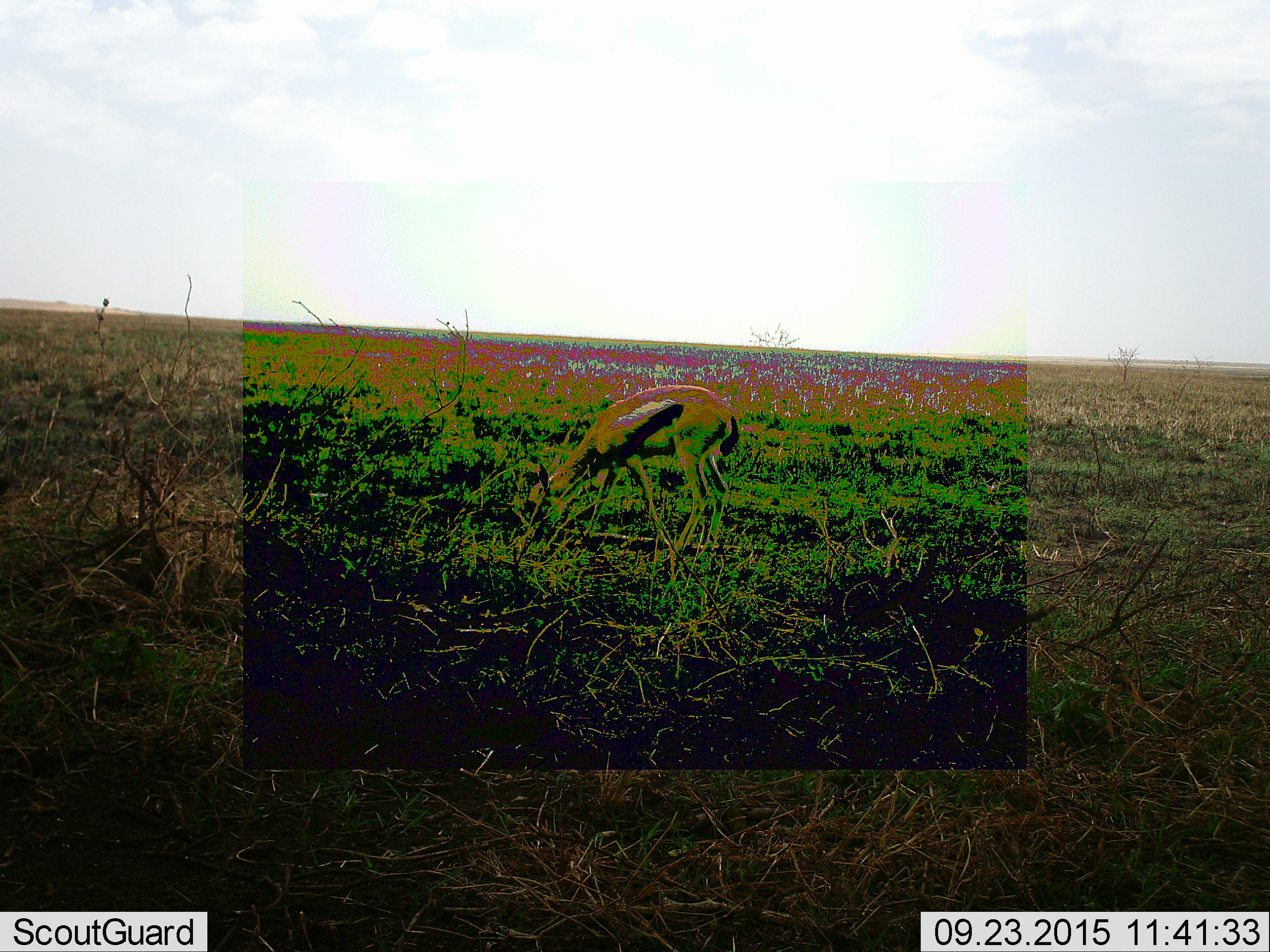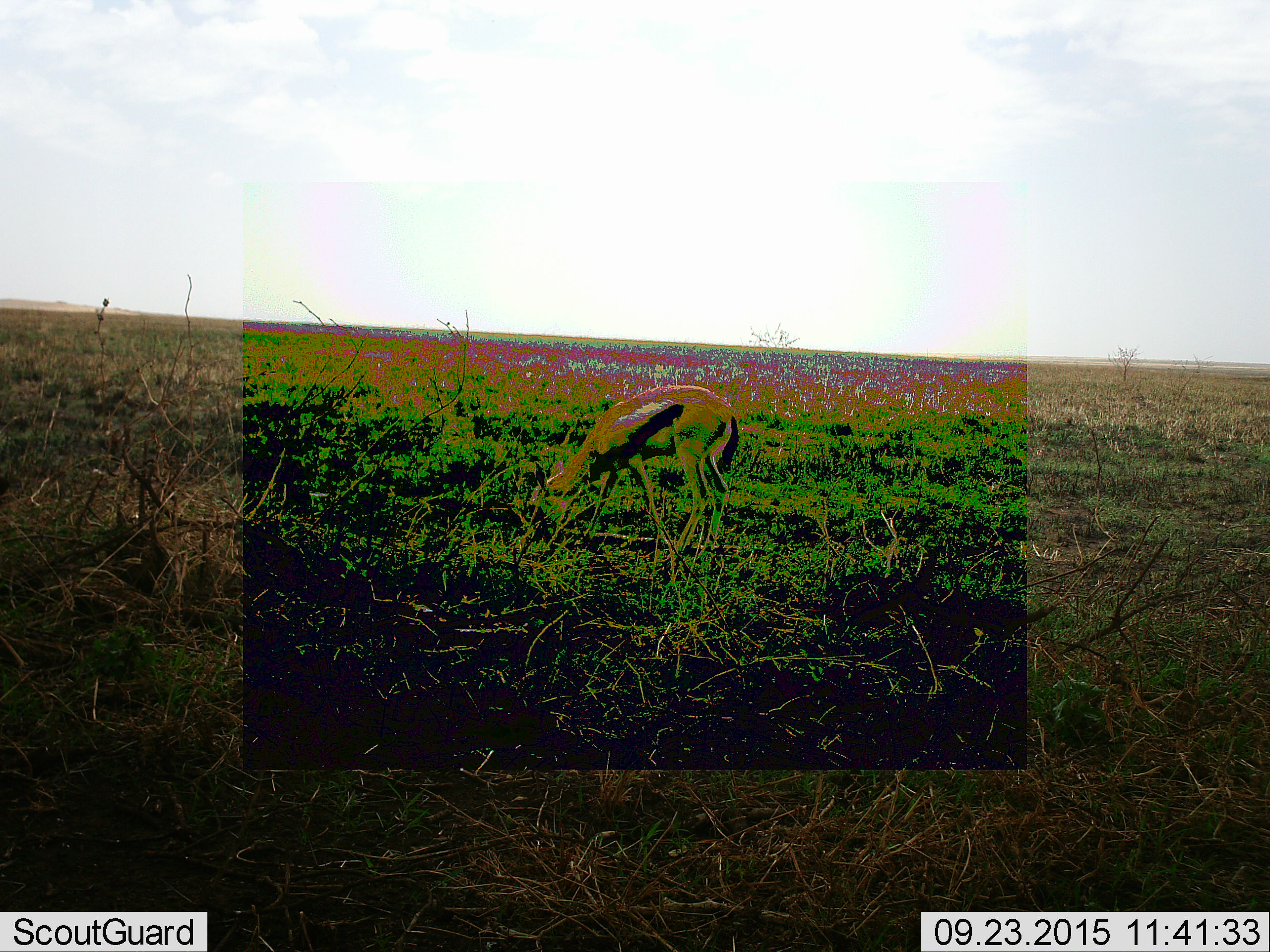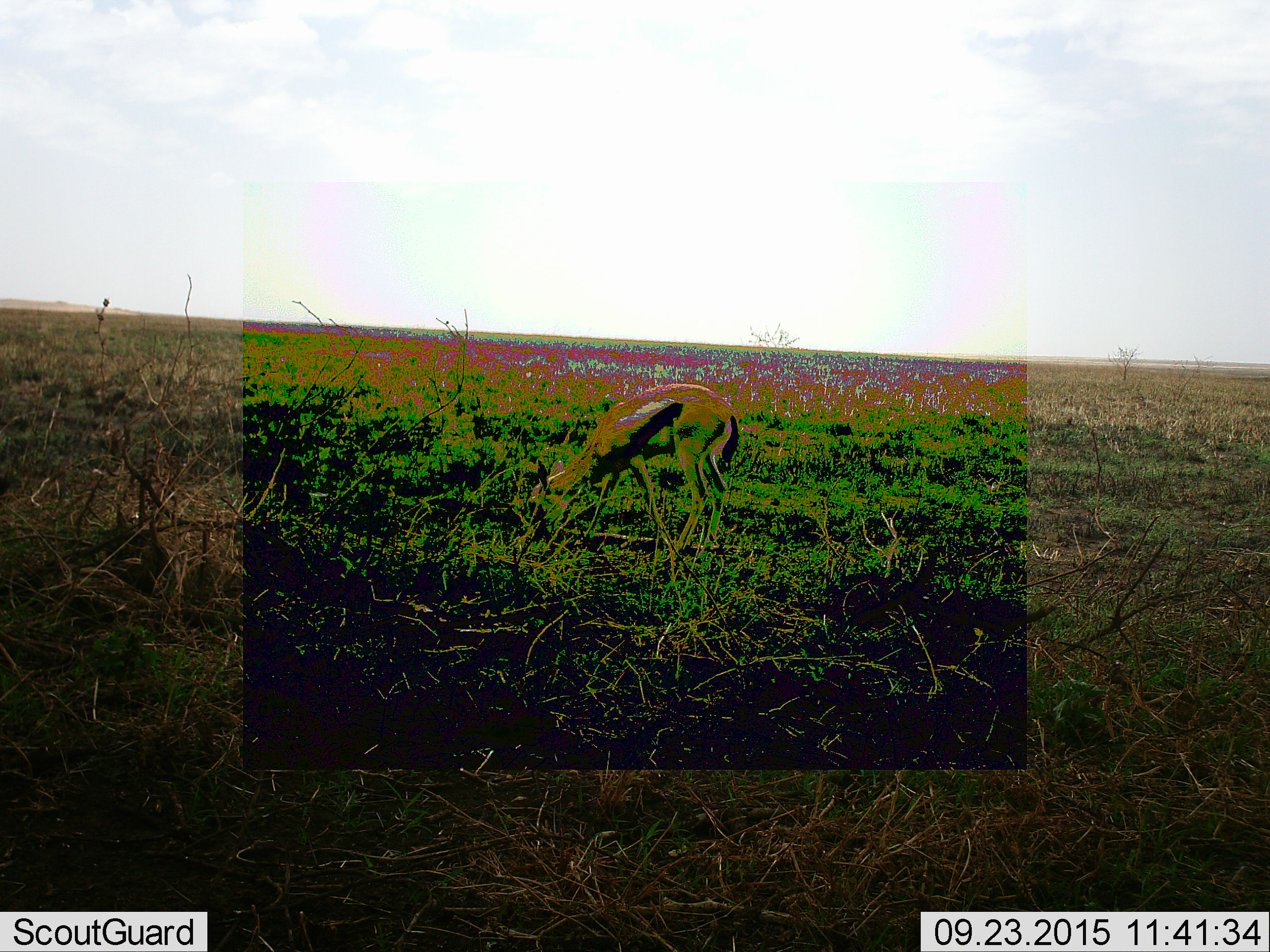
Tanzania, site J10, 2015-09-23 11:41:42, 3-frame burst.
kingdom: Animalia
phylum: Chordata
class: Mammalia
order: Artiodactyla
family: Bovidae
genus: Eudorcas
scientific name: Eudorcas thomsonii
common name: thomson's gazelle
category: gazellethomsons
Gazellethomsons (thomson's gazelle) (Eudorcas thomsonii), count 1. Behavior (volunteer vote fractions): standing 22%, resting 0%, moving 0%, interacting 0%. Young present (vote fraction): 11%. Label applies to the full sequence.